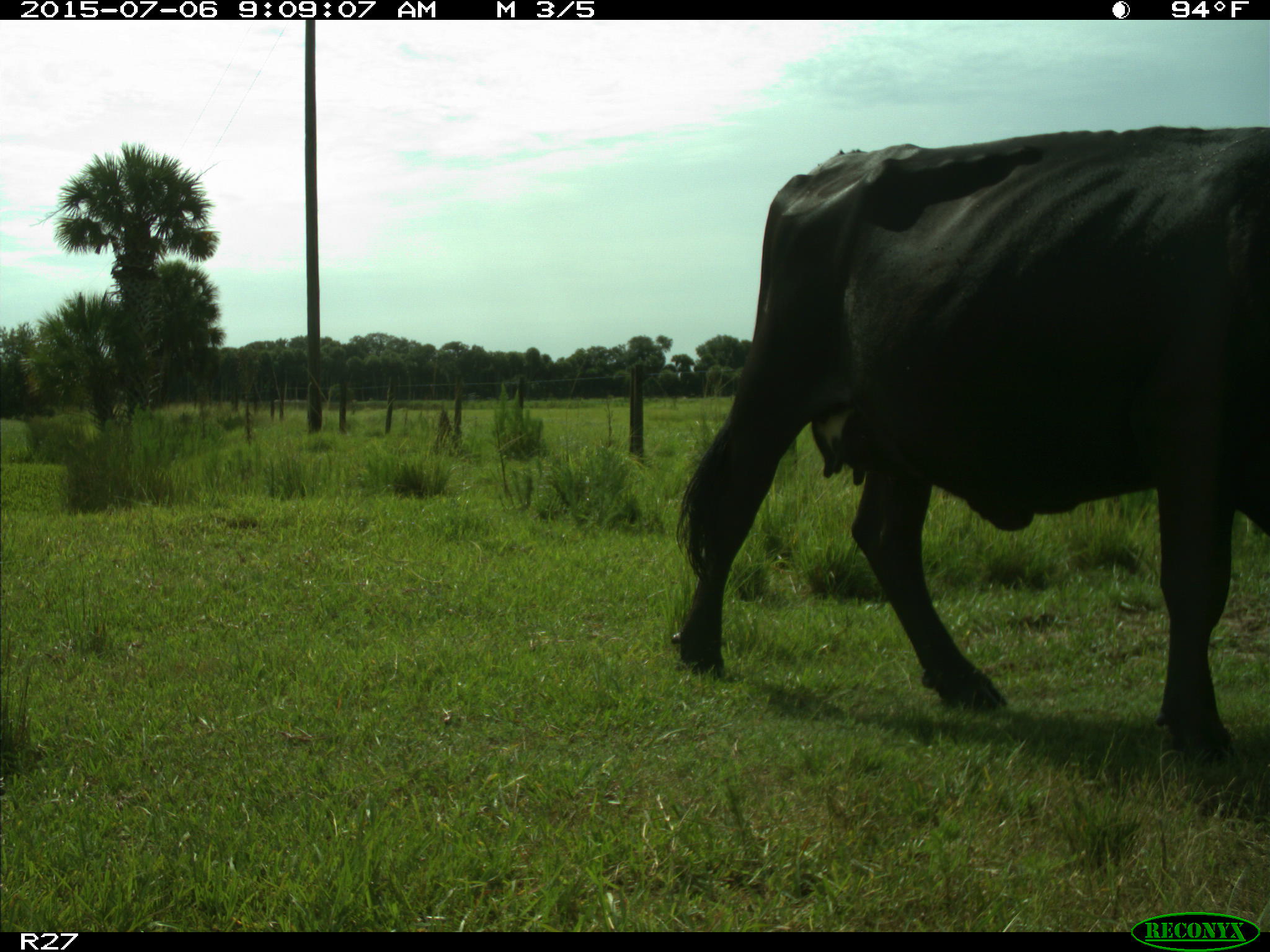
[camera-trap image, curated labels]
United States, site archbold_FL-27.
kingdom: Animalia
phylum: Chordata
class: Mammalia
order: Artiodactyla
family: Bovidae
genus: Bos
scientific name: Bos taurus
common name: domestic cow